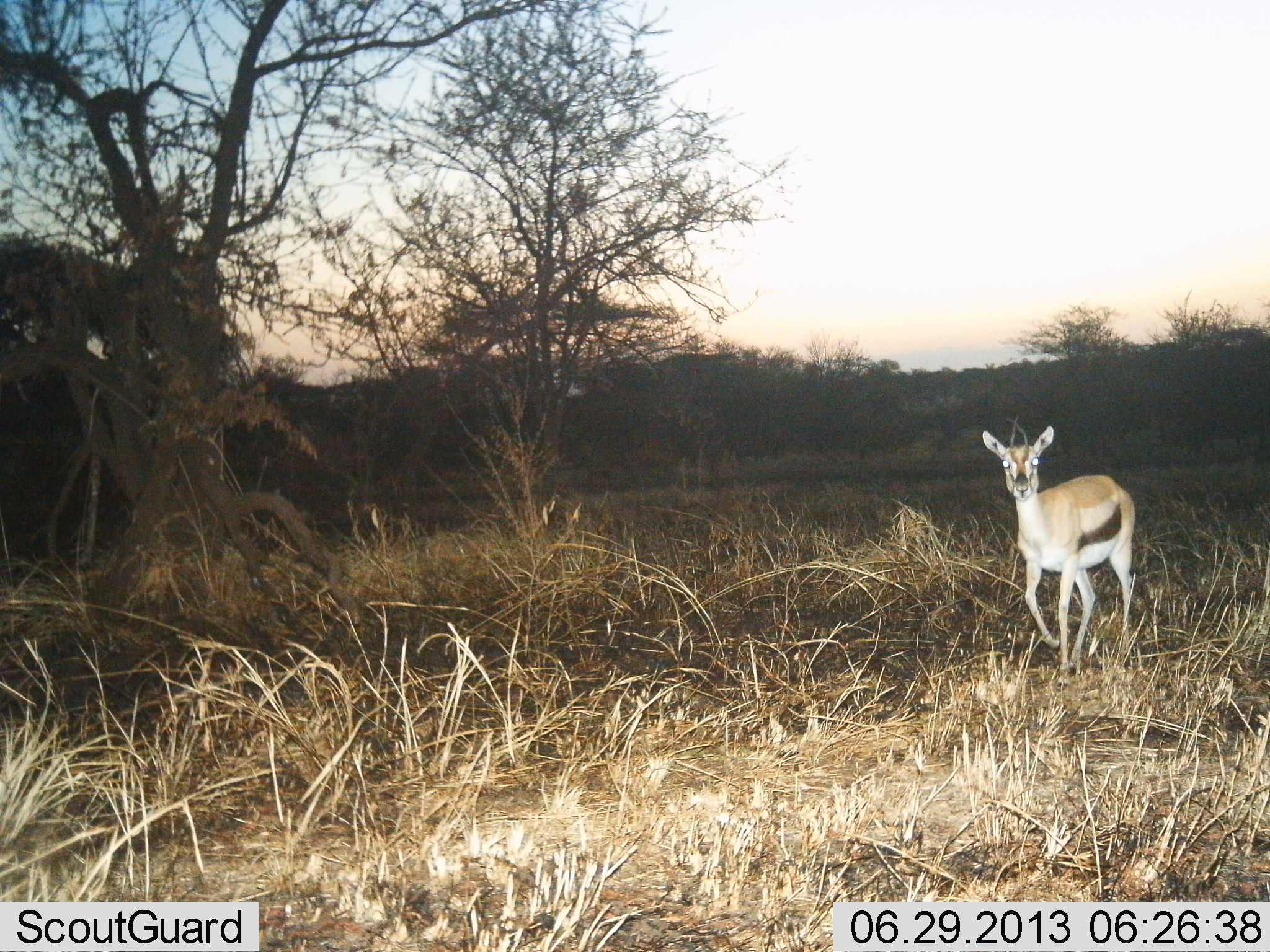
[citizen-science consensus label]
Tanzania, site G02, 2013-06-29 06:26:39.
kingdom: Animalia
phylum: Chordata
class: Mammalia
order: Artiodactyla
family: Bovidae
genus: Eudorcas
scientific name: Eudorcas thomsonii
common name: thomson's gazelle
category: gazellethomsons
Gazellethomsons (thomson's gazelle) (Eudorcas thomsonii), count 1. Behavior (volunteer vote fractions): standing 35%, resting 0%, moving 71%, interacting 0%. Young present (vote fraction): 0%. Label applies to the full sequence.